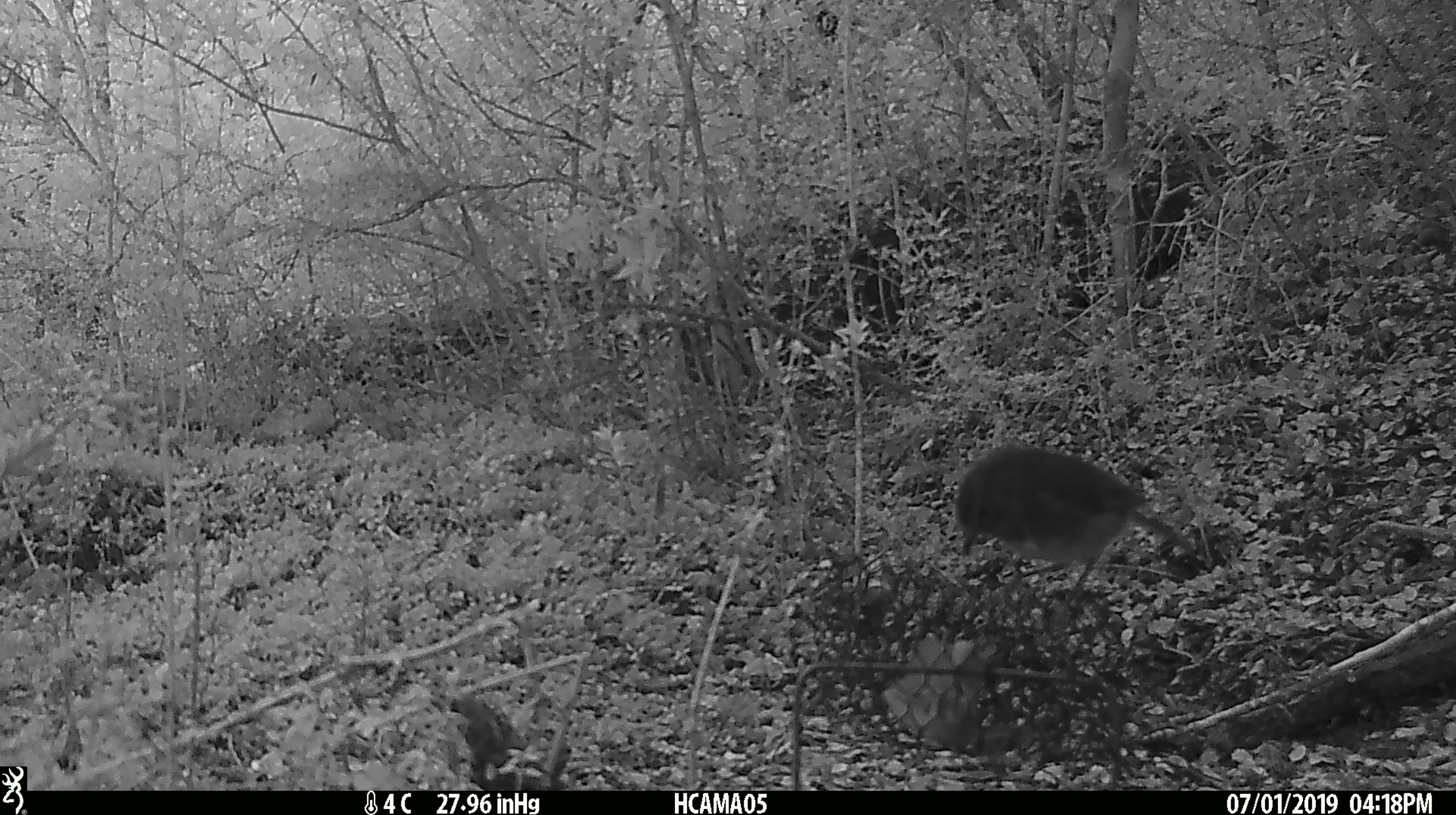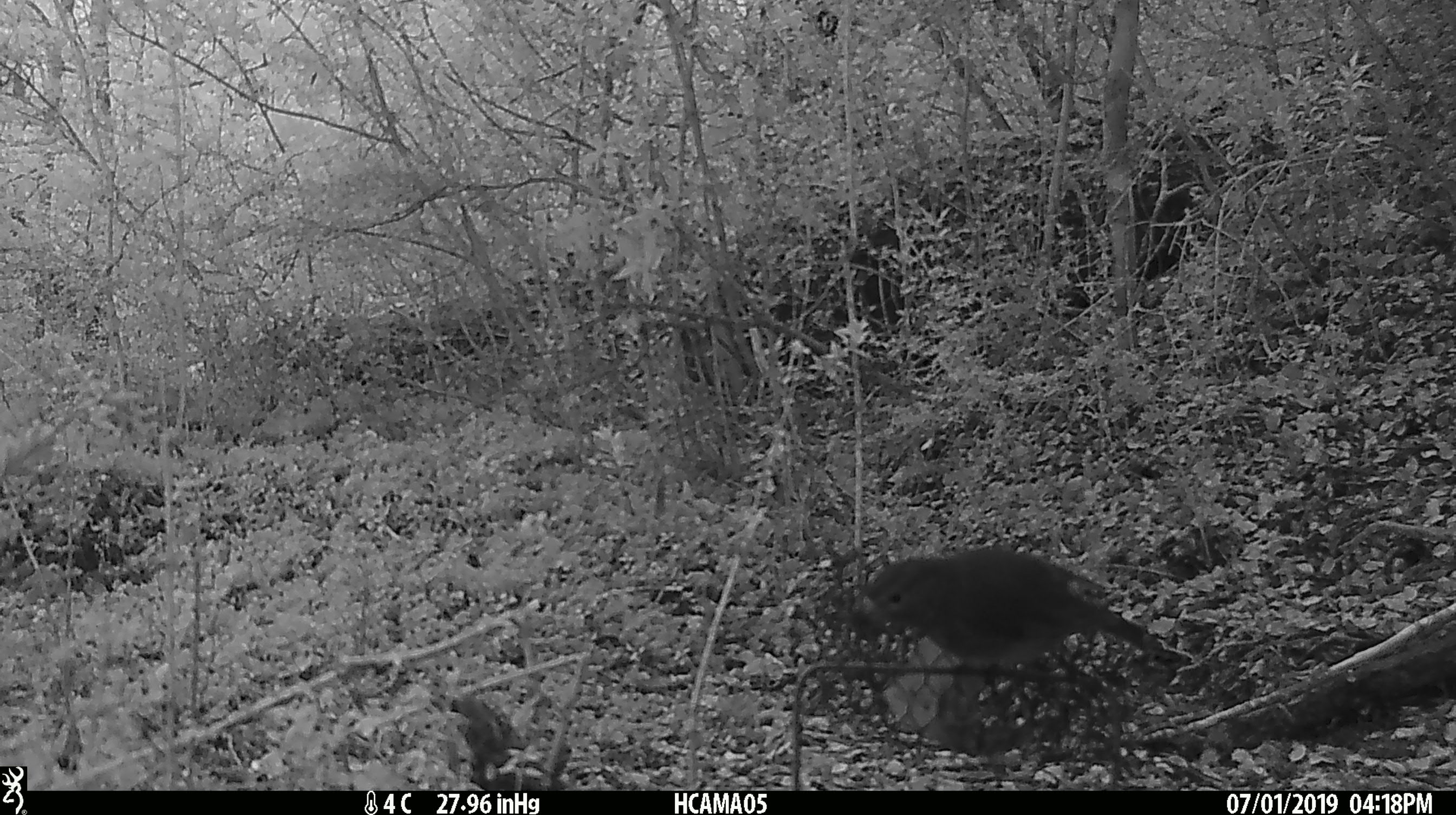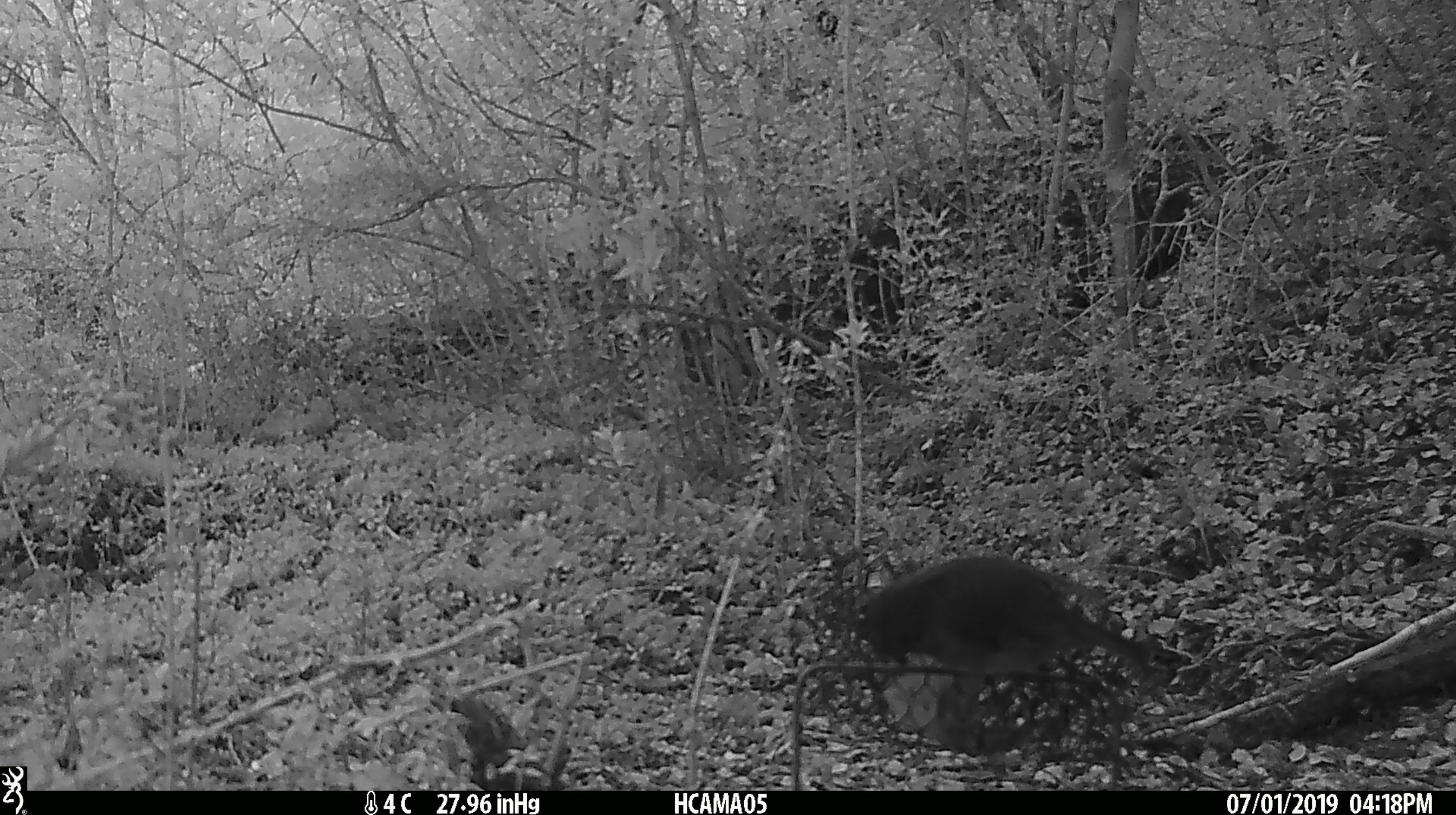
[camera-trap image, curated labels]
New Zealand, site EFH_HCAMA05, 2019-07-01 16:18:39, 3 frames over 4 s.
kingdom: Animalia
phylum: Chordata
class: Aves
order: Passeriformes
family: Petroicidae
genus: Petroica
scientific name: Petroica australis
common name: new zealand robin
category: robin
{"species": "robin (new zealand robin) (Petroica australis)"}